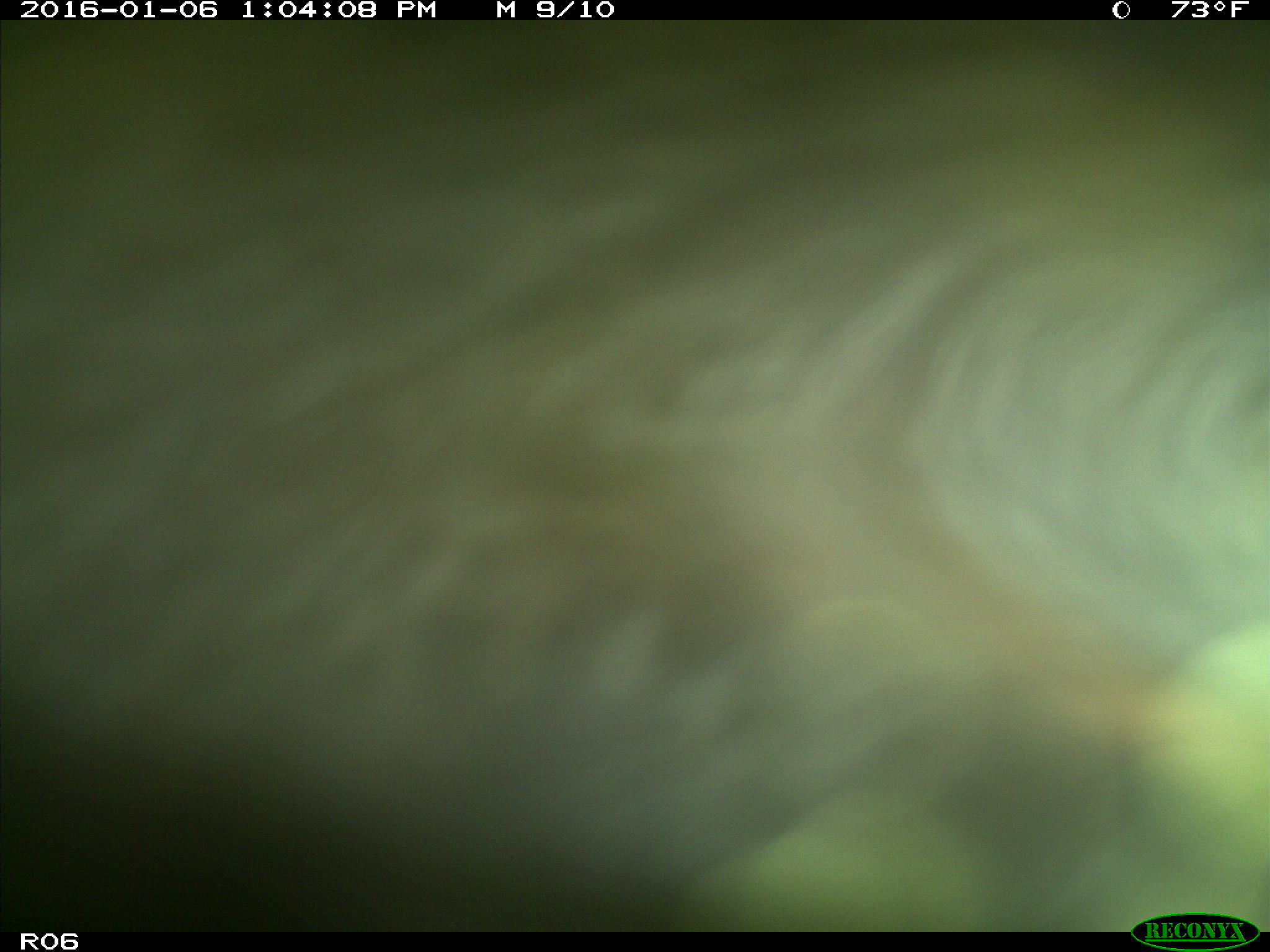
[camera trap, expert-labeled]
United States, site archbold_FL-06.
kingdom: Animalia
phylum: Chordata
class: Mammalia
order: Artiodactyla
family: Bovidae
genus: Bos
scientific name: Bos taurus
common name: domestic cow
Bos taurus (domestic cow).